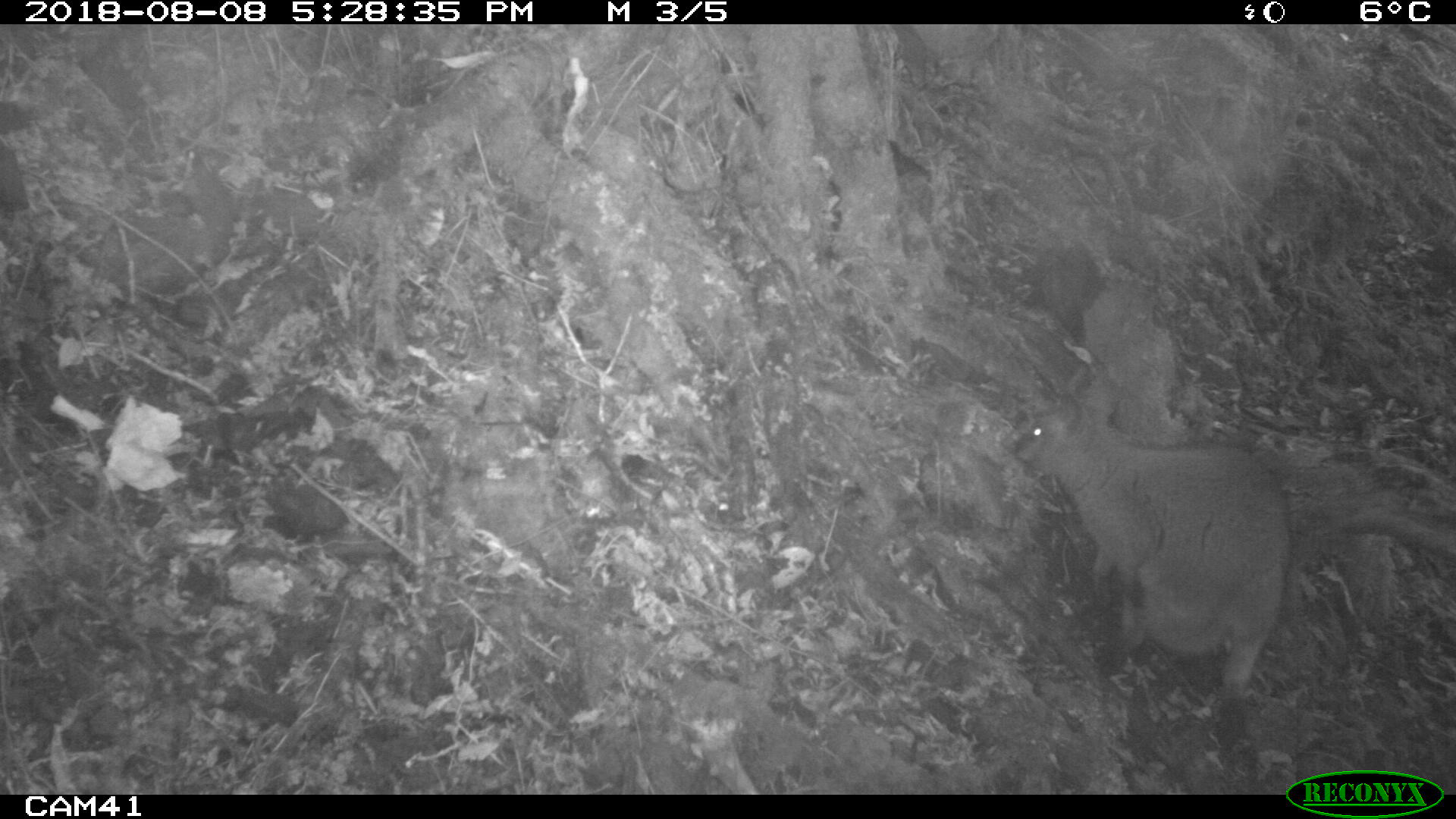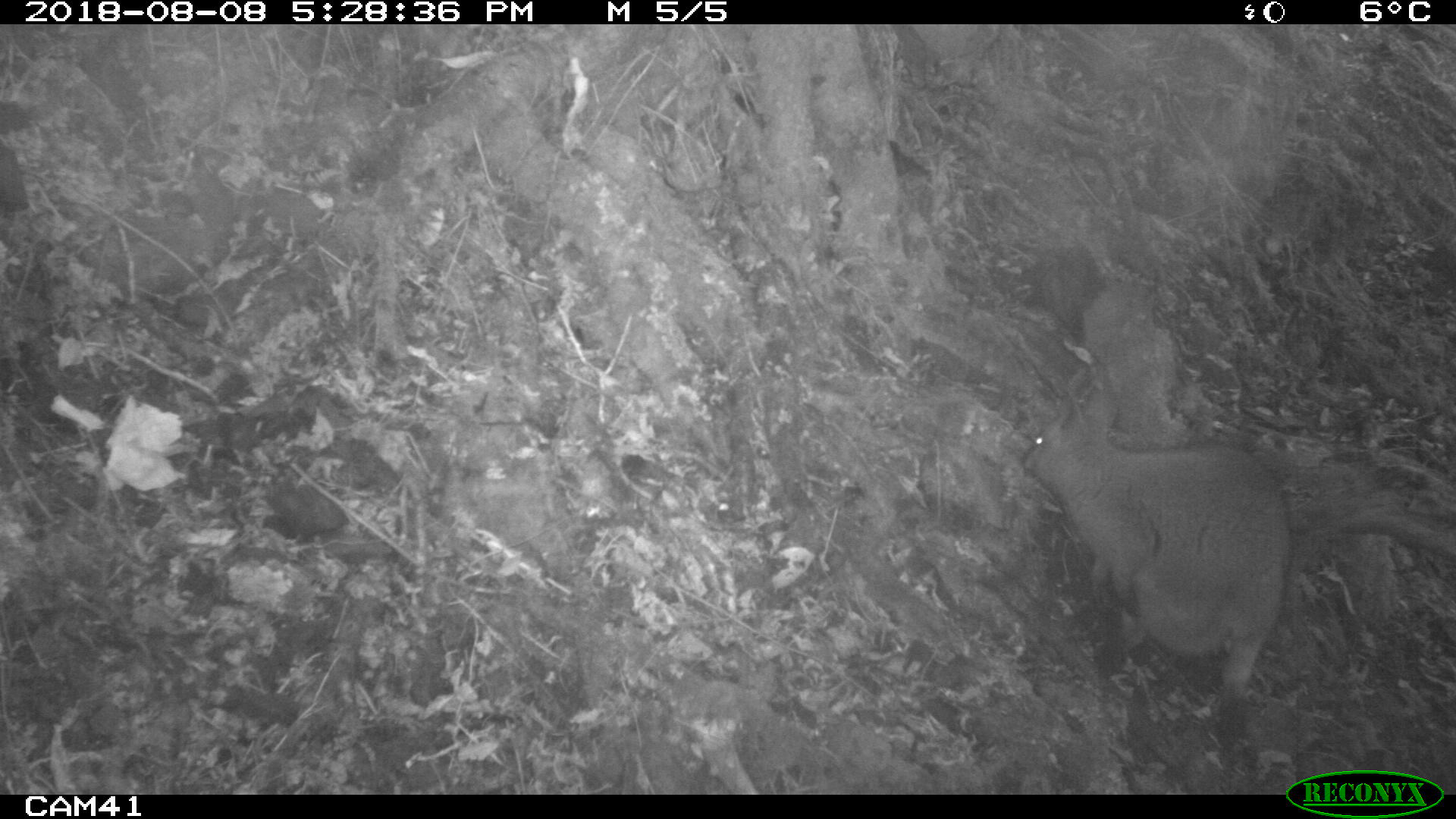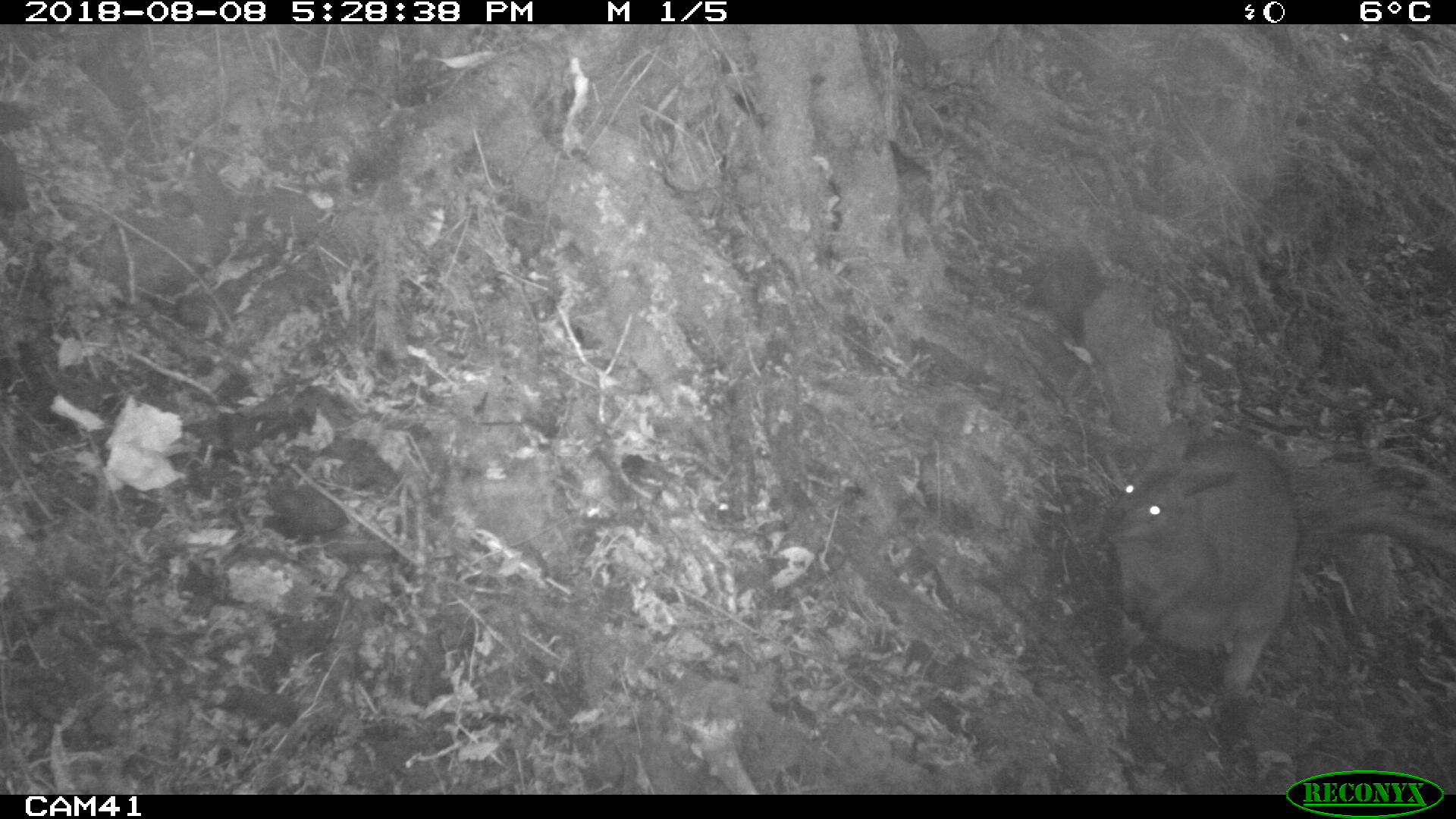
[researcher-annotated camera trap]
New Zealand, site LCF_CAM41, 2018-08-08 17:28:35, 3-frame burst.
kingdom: Animalia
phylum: Chordata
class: Mammalia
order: Diprotodontia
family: Macropodidae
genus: Notamacropus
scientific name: Notamacropus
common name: wallaby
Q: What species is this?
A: Wallaby (Notamacropus).